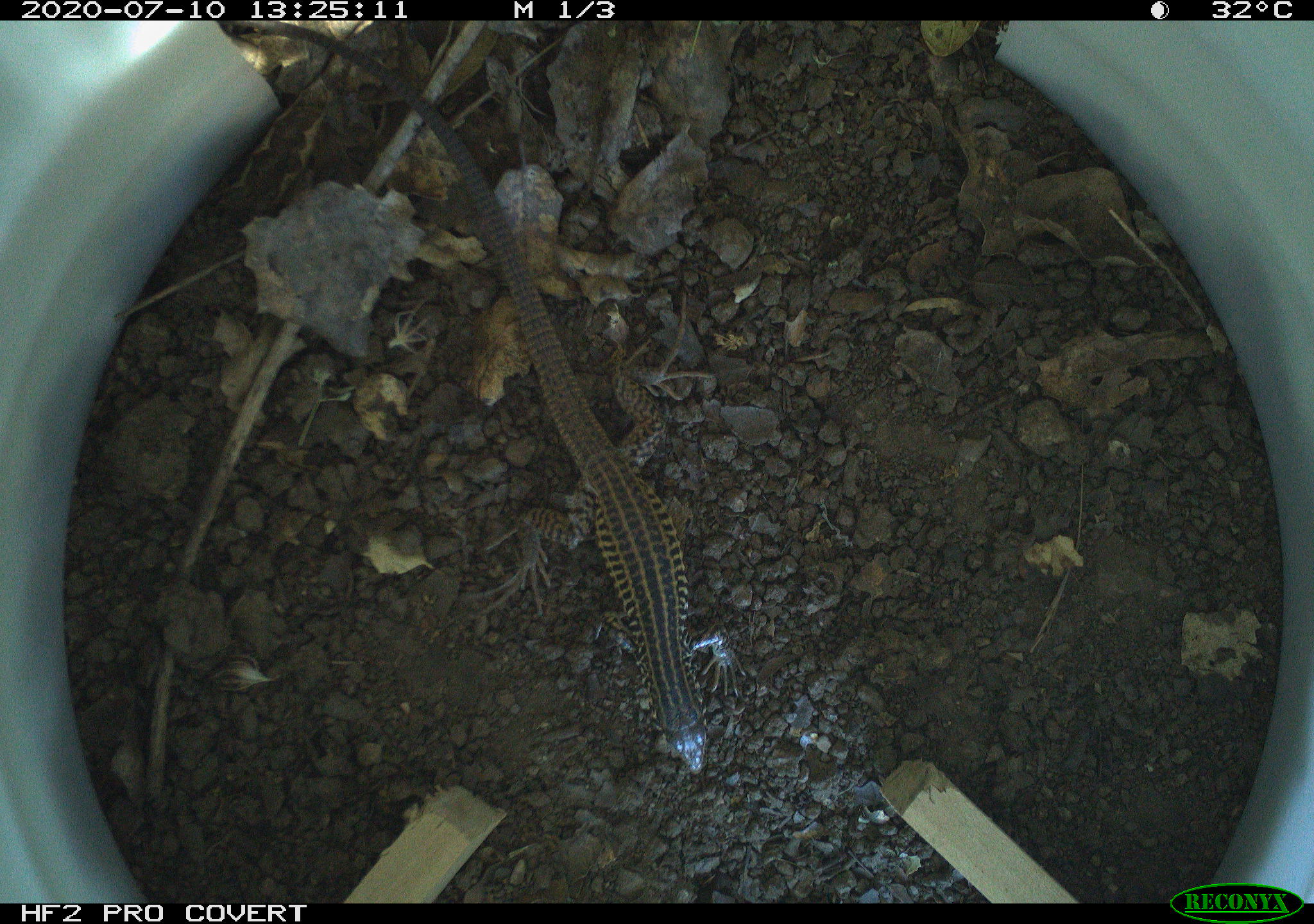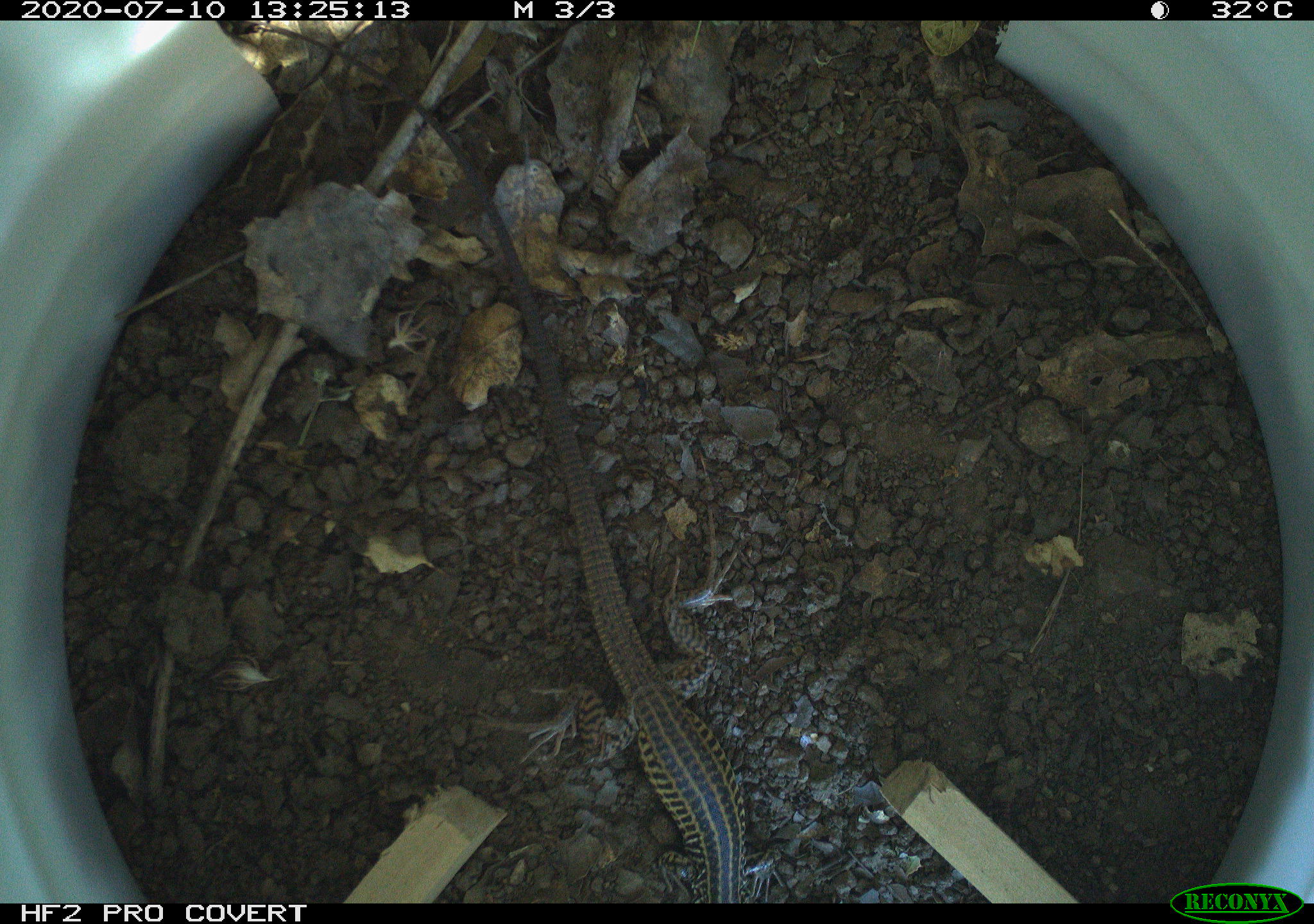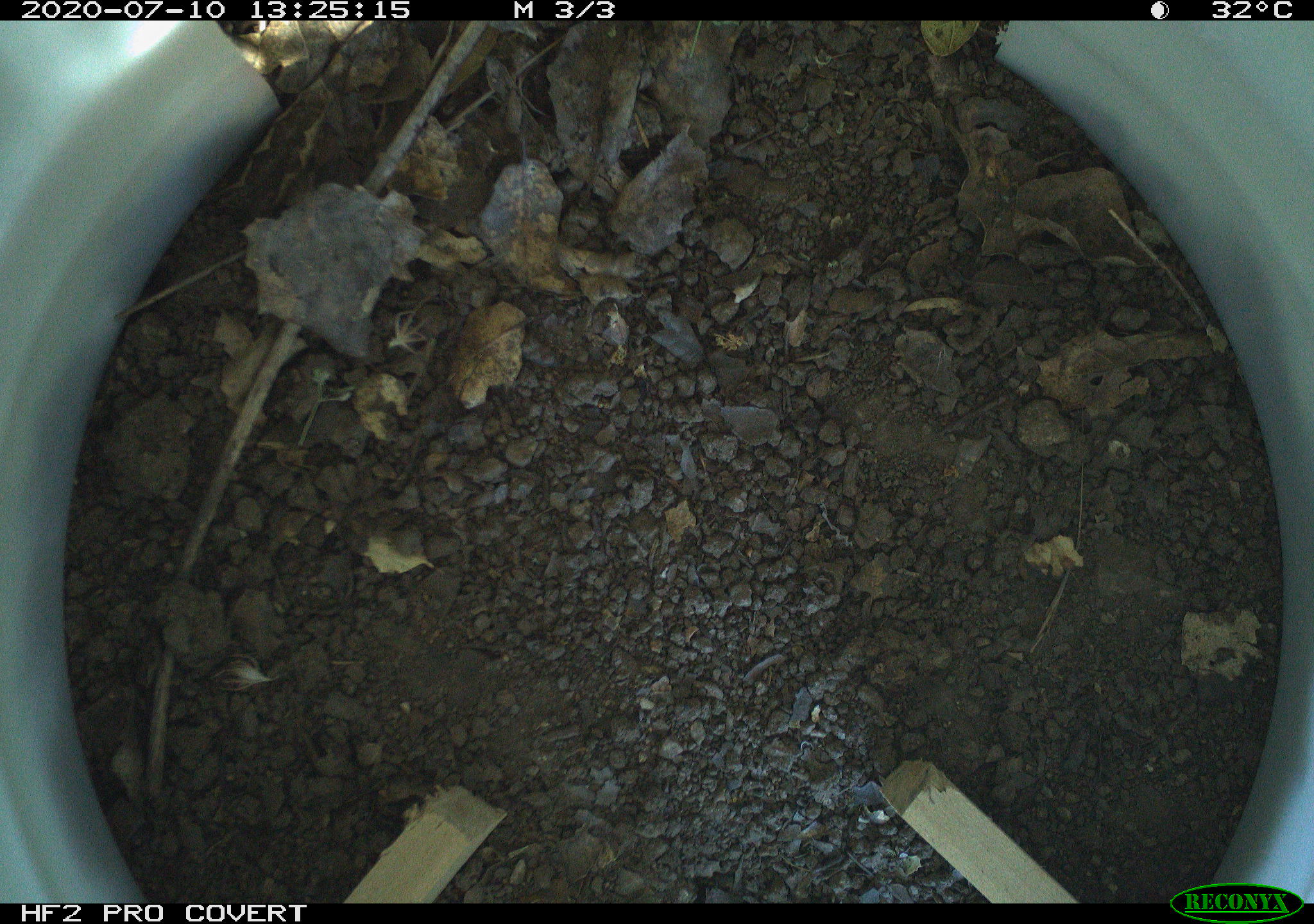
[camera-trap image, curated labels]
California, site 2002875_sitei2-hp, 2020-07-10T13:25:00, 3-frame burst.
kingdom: Animalia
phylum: Chordata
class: Reptilia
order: Squamata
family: Teiidae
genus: Aspidoscelis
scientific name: Aspidoscelis tigris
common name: western whiptail